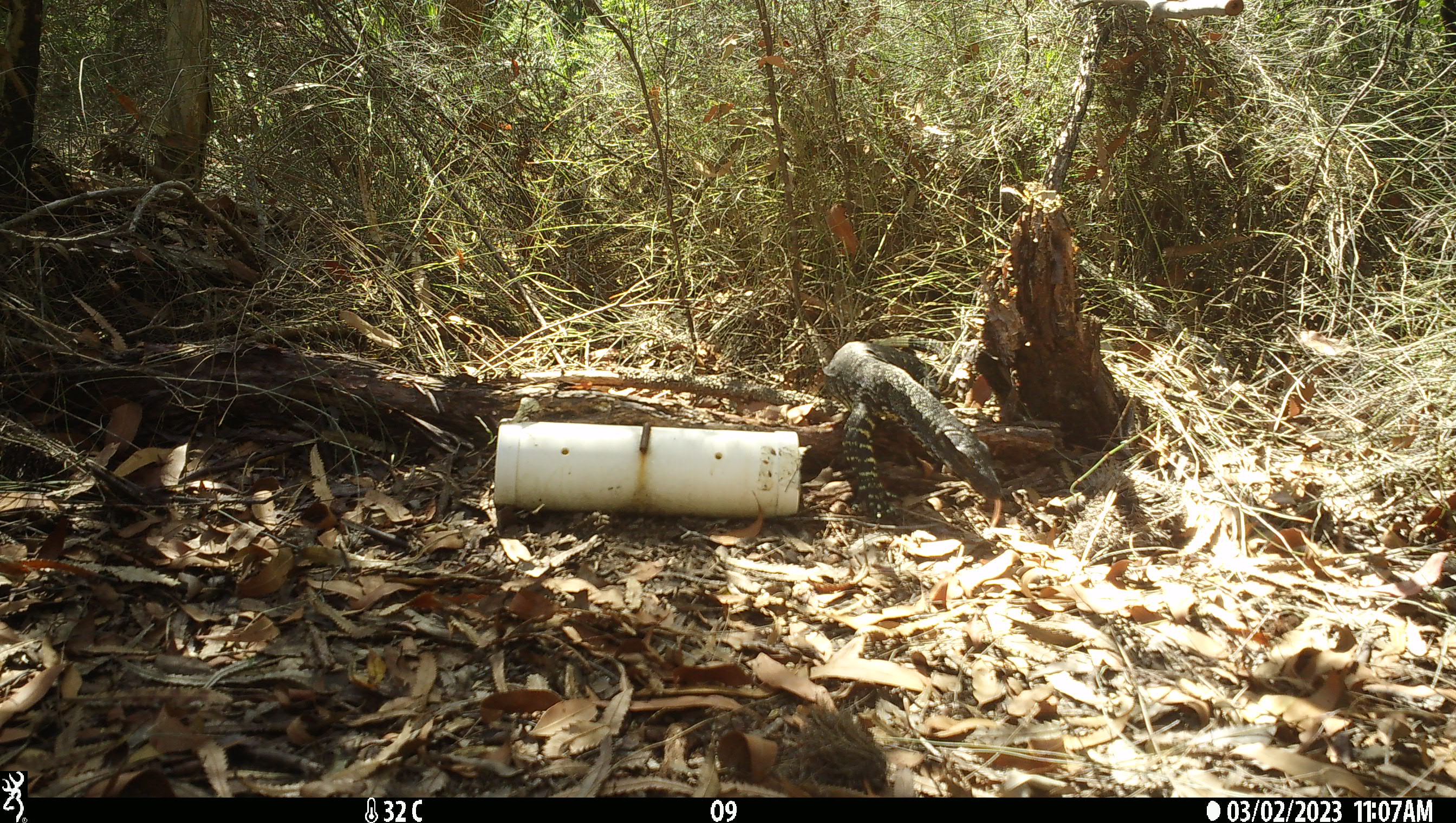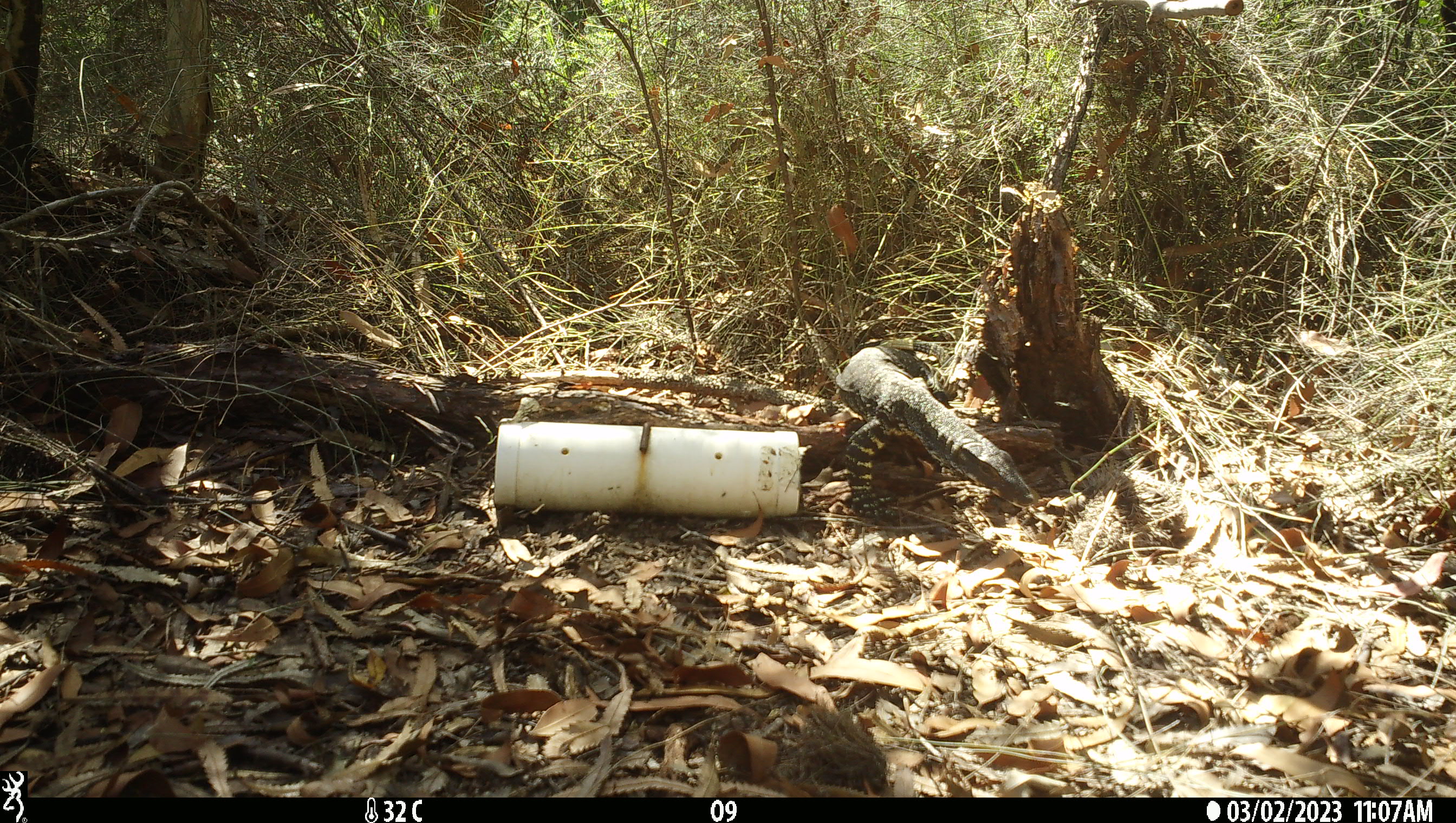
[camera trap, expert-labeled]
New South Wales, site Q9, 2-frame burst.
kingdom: Animalia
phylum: Chordata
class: Reptilia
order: Squamata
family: Varanidae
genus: Varanus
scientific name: Varanus varius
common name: lace monitor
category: goanna